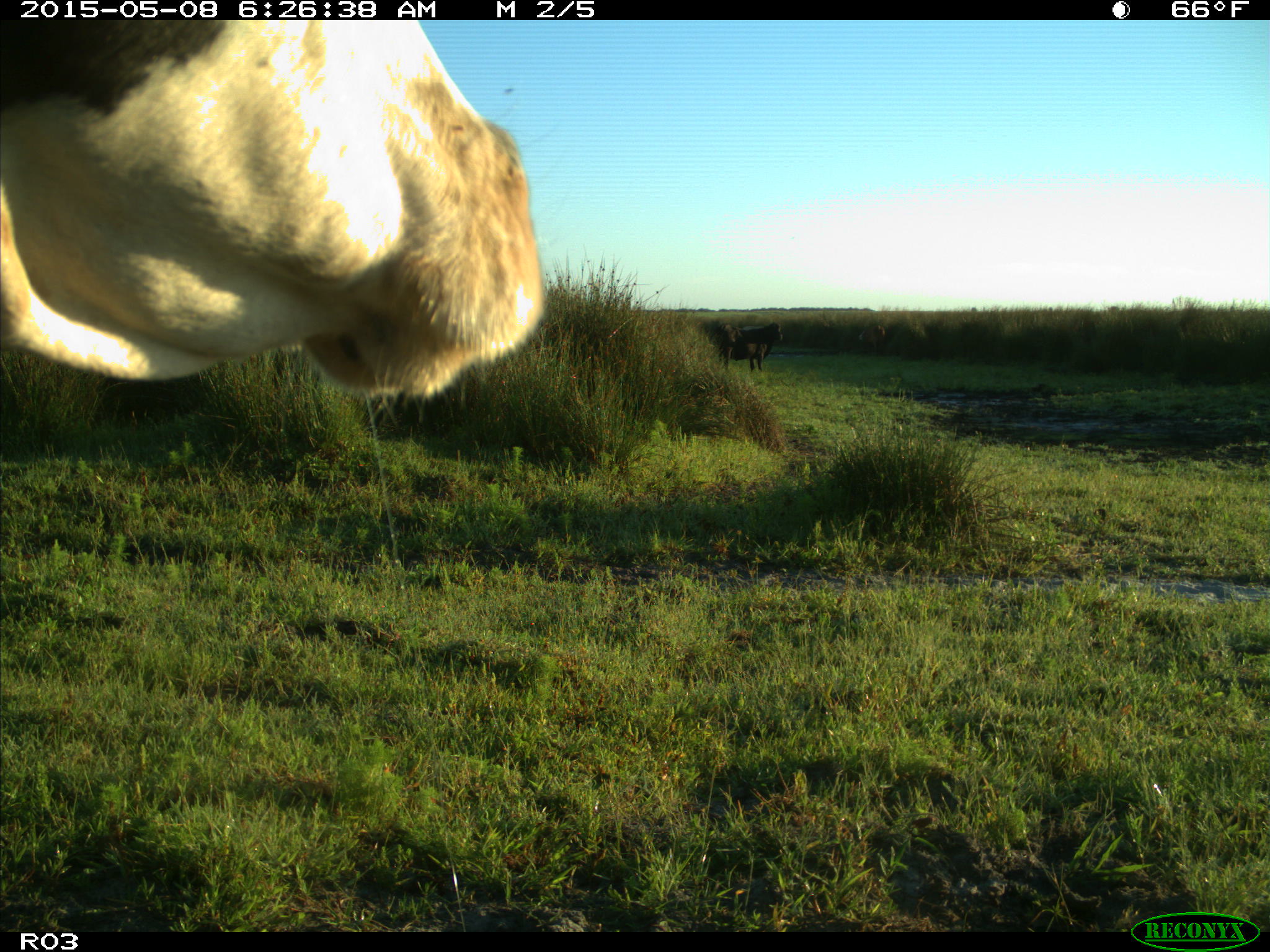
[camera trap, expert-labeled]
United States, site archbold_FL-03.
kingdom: Animalia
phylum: Chordata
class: Mammalia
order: Artiodactyla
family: Bovidae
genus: Bos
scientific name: Bos taurus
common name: domestic cow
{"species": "Bos taurus (domestic cow)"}